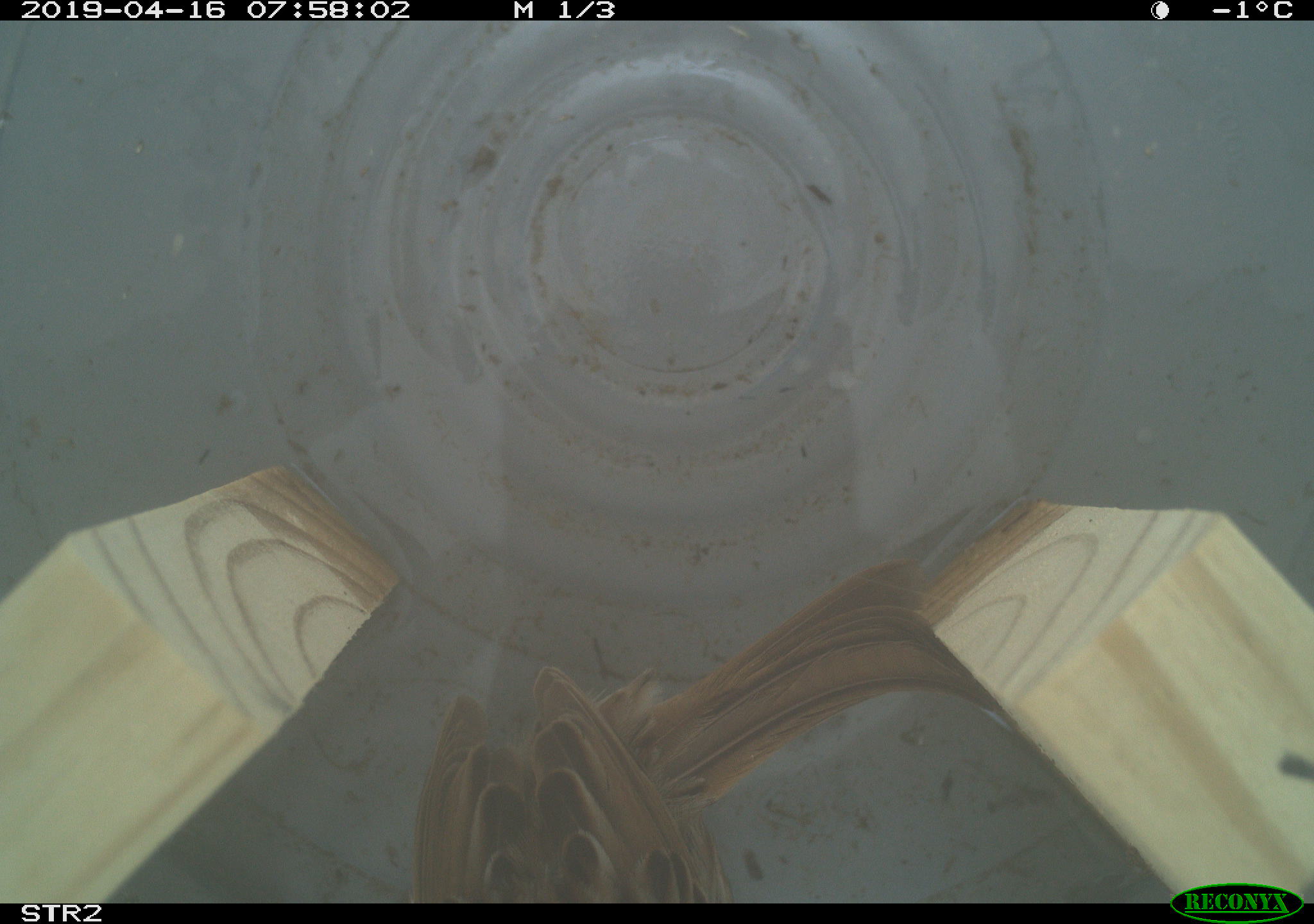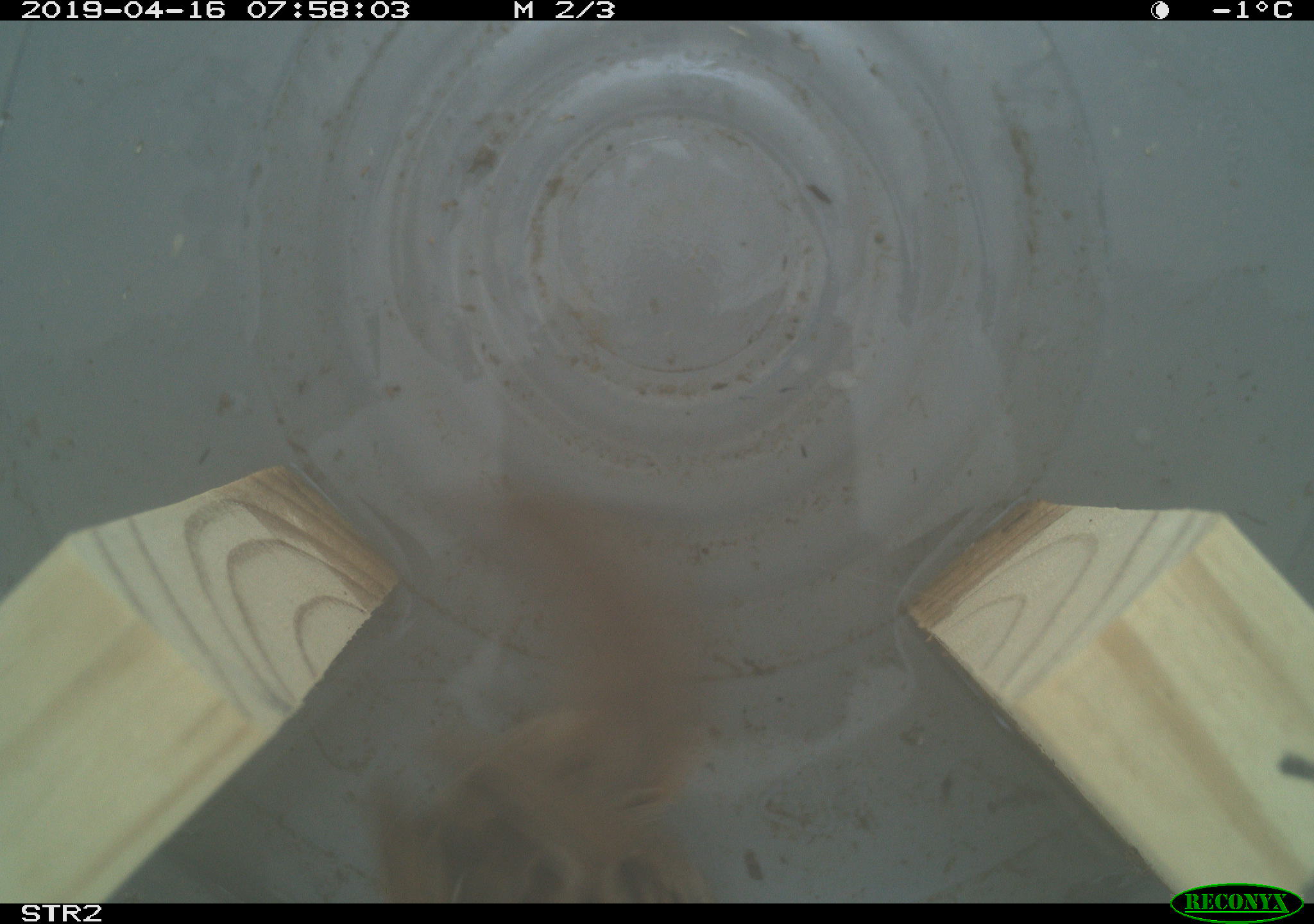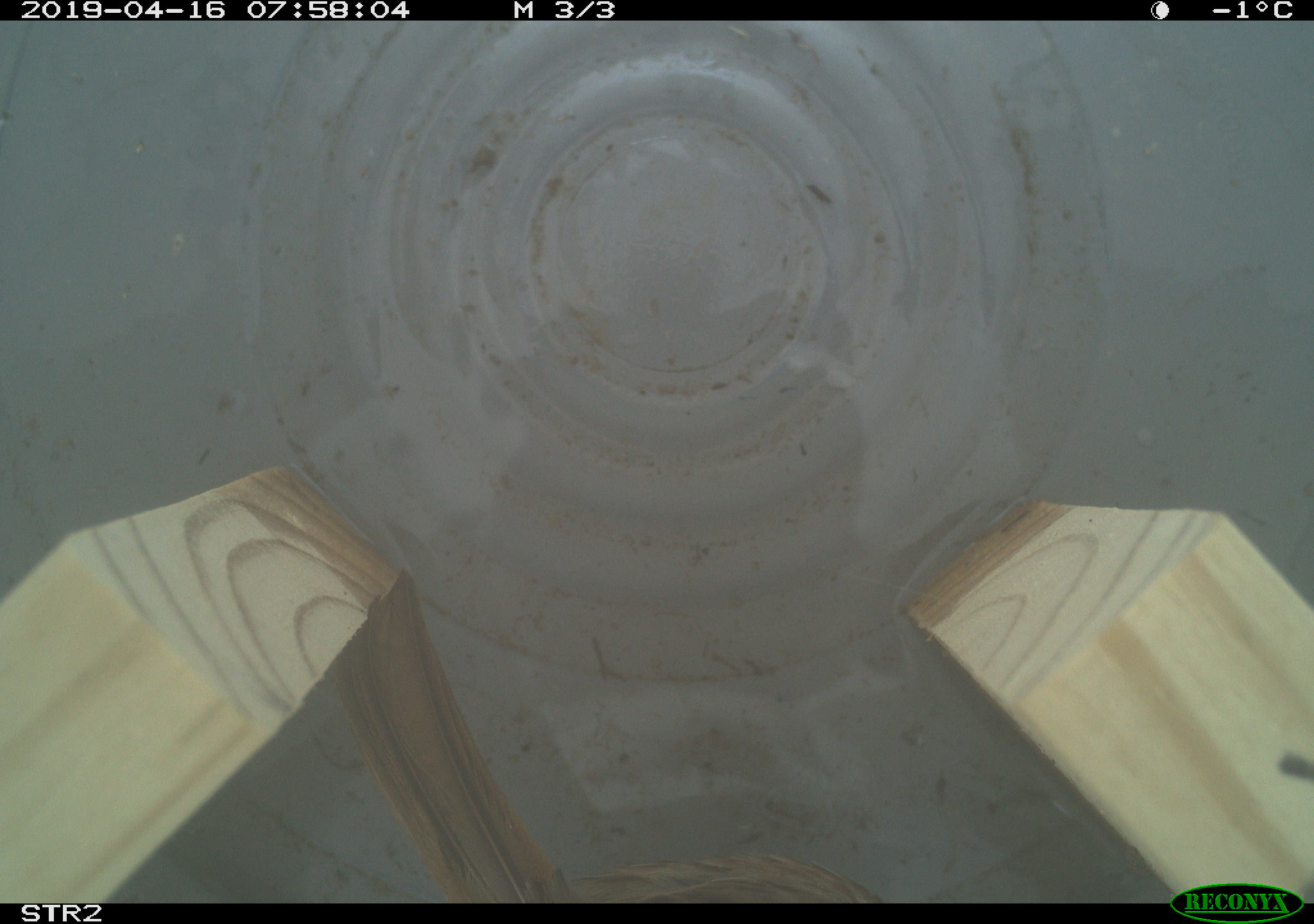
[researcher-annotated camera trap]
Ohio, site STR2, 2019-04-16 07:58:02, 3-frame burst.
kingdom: Animalia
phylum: Chordata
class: Aves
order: Passeriformes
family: Passerellidae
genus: Melospiza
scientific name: Melospiza melodia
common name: song sparrow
Song sparrow (Melospiza melodia).